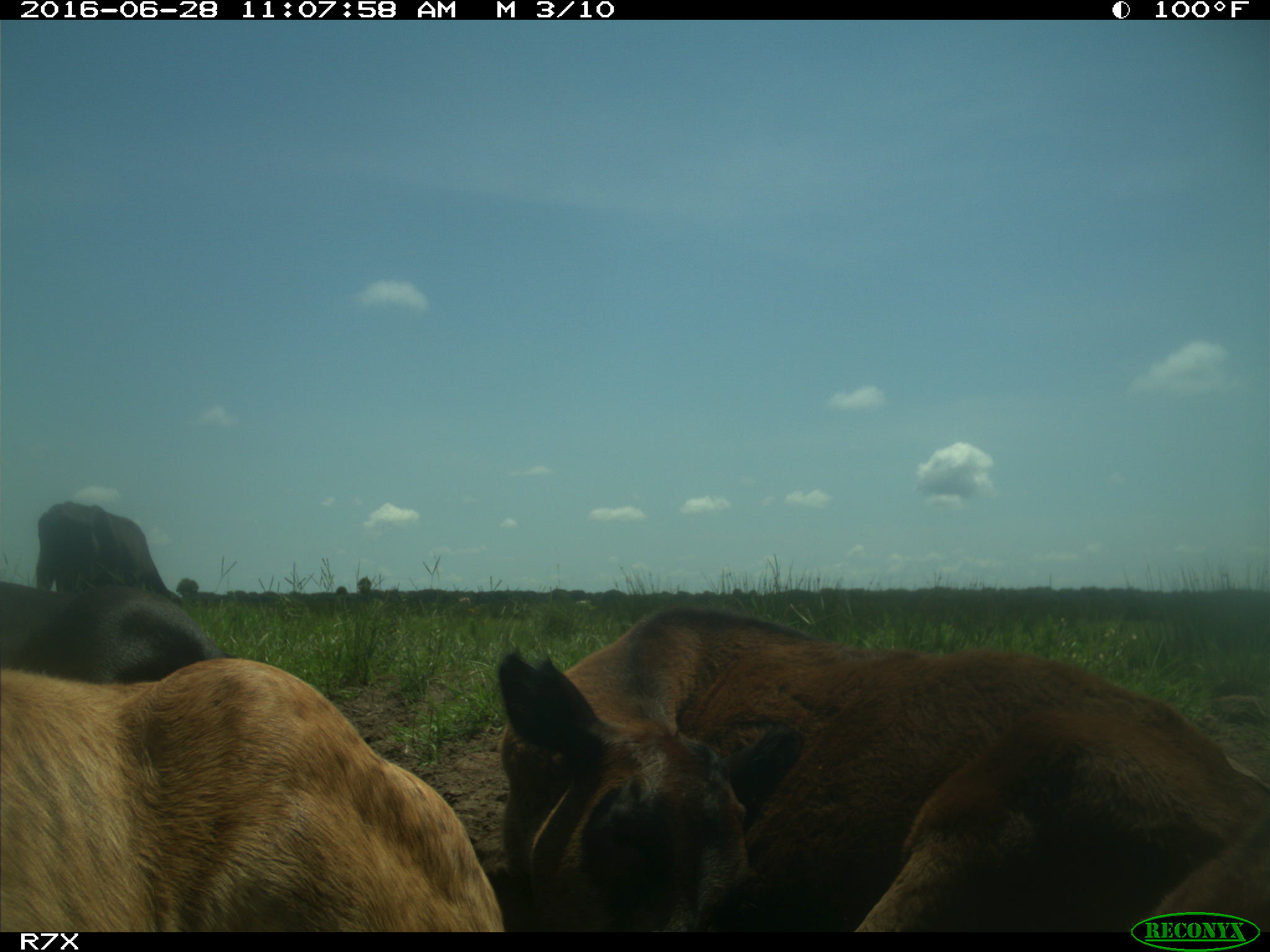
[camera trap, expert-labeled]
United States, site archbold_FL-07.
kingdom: Animalia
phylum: Chordata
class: Mammalia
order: Artiodactyla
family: Bovidae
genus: Bos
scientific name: Bos taurus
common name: domestic cow